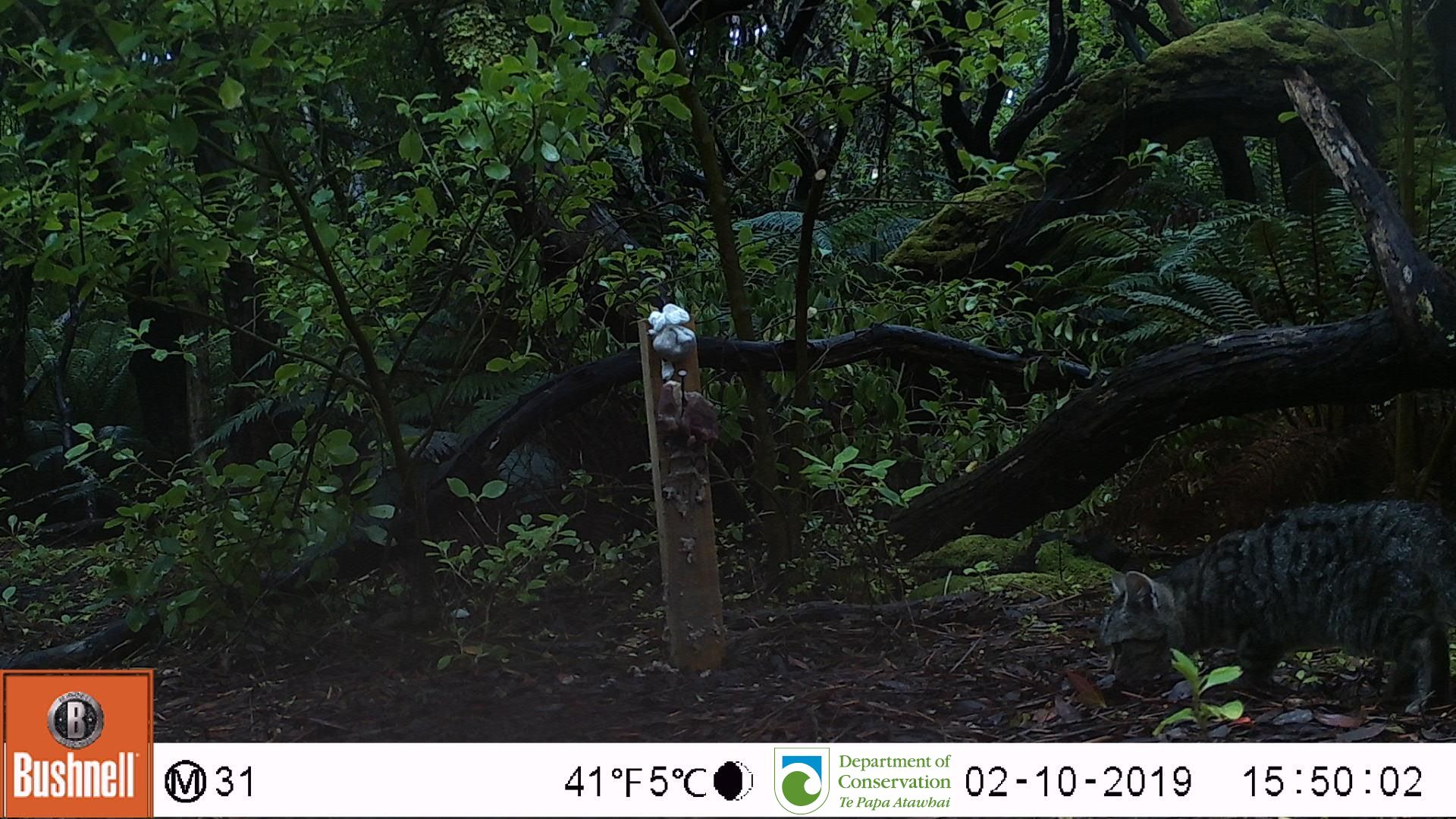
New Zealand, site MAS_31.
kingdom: Animalia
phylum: Chordata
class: Mammalia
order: Carnivora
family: Felidae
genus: Felis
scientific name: Felis catus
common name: domestic cat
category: cat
Cat (domestic cat) (Felis catus).